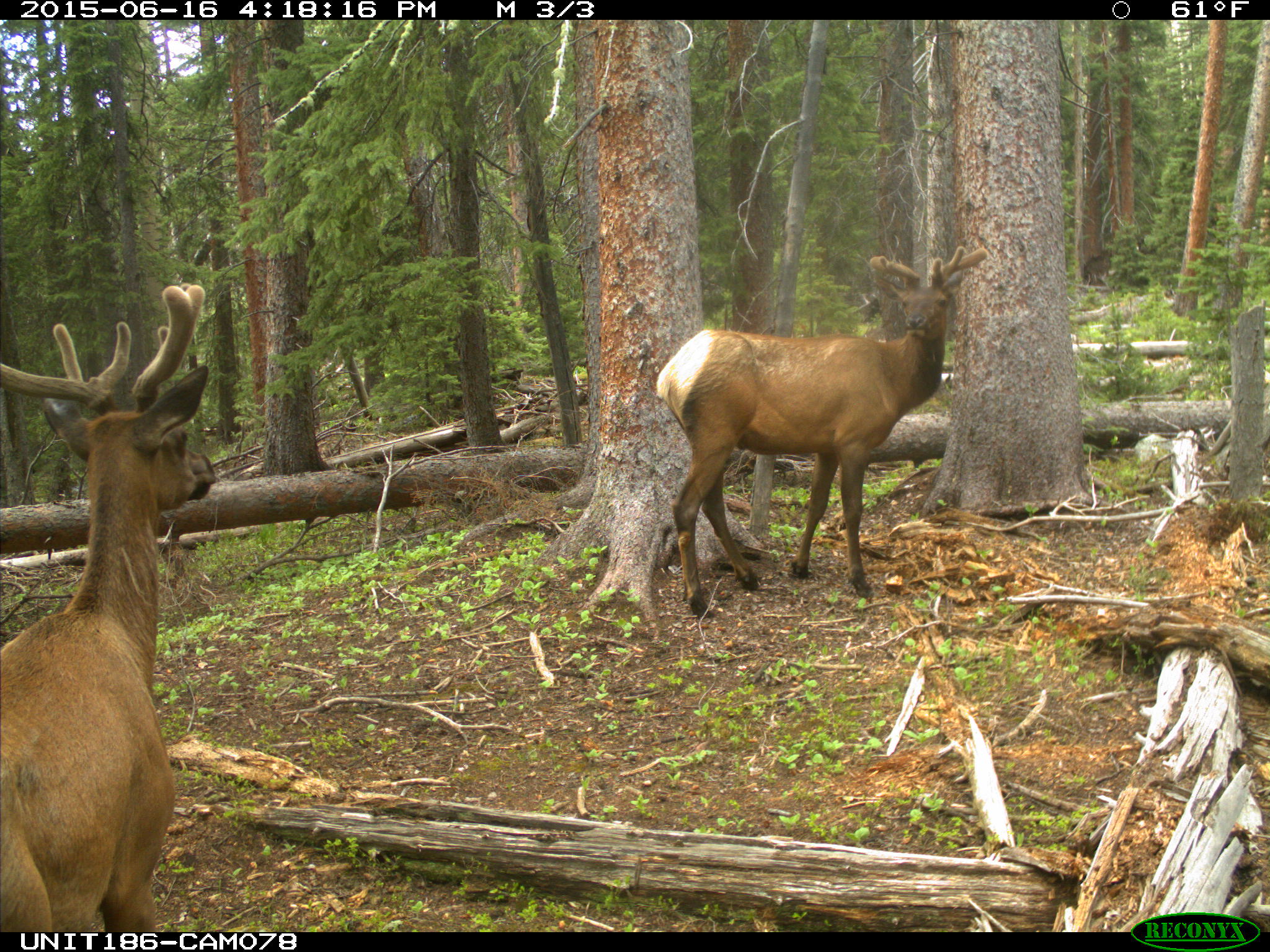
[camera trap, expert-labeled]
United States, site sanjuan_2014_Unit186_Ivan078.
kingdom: Animalia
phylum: Chordata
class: Mammalia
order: Artiodactyla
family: Cervidae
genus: Cervus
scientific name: Cervus elaphus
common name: red deer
Cervus elaphus (red deer).